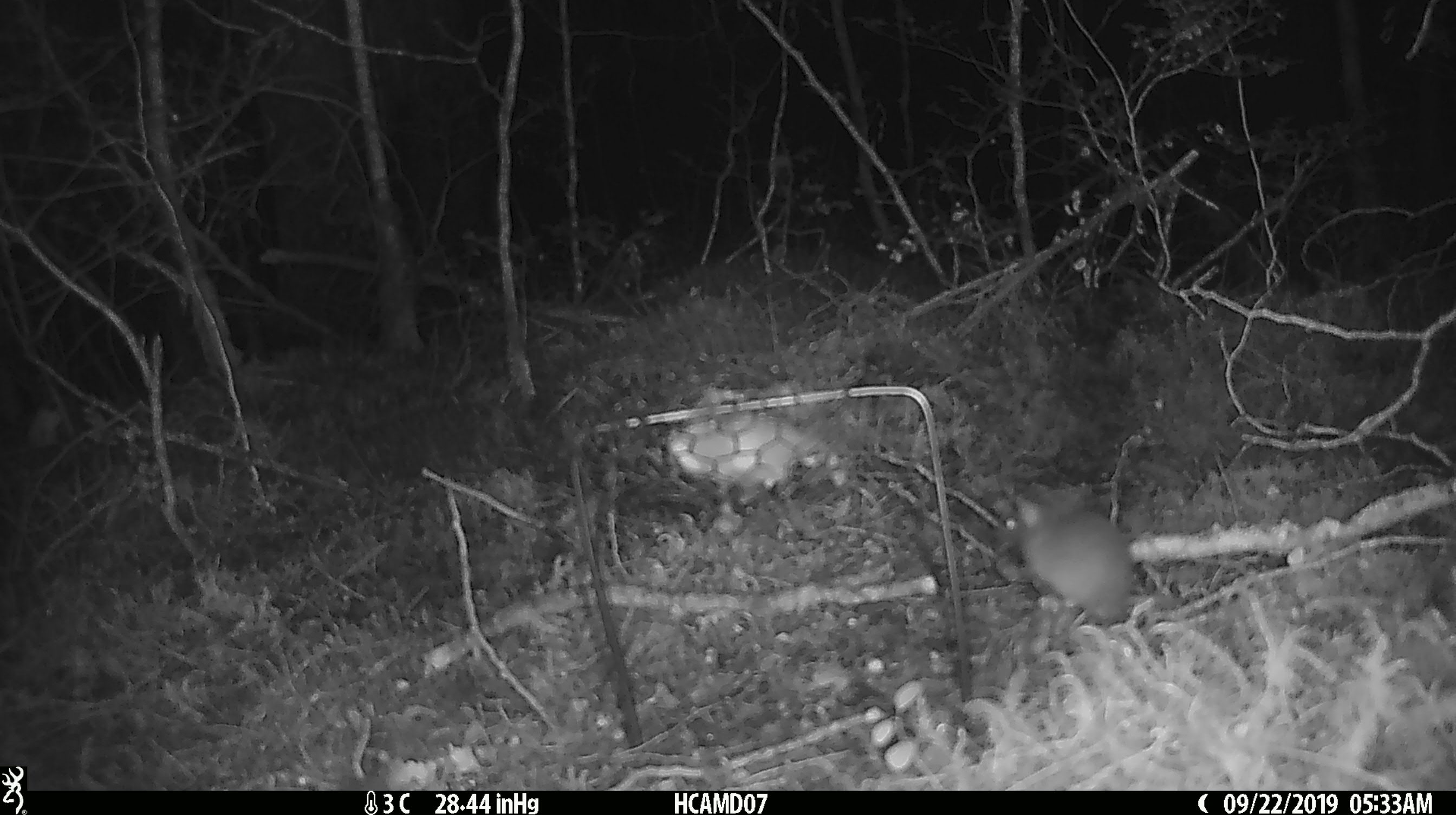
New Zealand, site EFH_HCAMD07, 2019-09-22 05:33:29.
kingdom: Animalia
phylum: Chordata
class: Mammalia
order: Rodentia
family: Muridae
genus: Mus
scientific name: Mus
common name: mouse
Mouse (Mus).